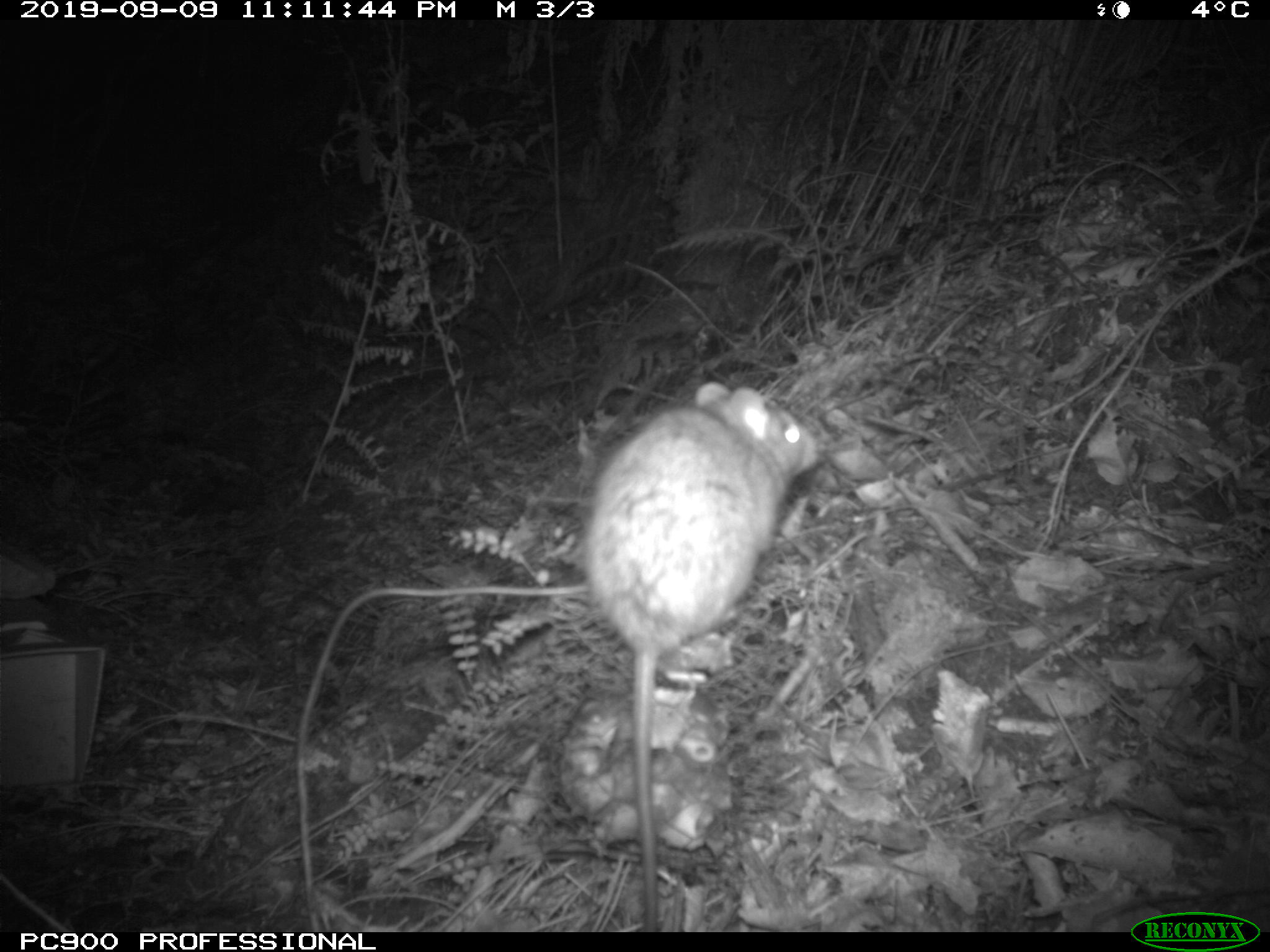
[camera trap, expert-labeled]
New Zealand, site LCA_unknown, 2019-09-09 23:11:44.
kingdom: Animalia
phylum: Chordata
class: Mammalia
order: Rodentia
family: Muridae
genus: Rattus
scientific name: Rattus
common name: rat